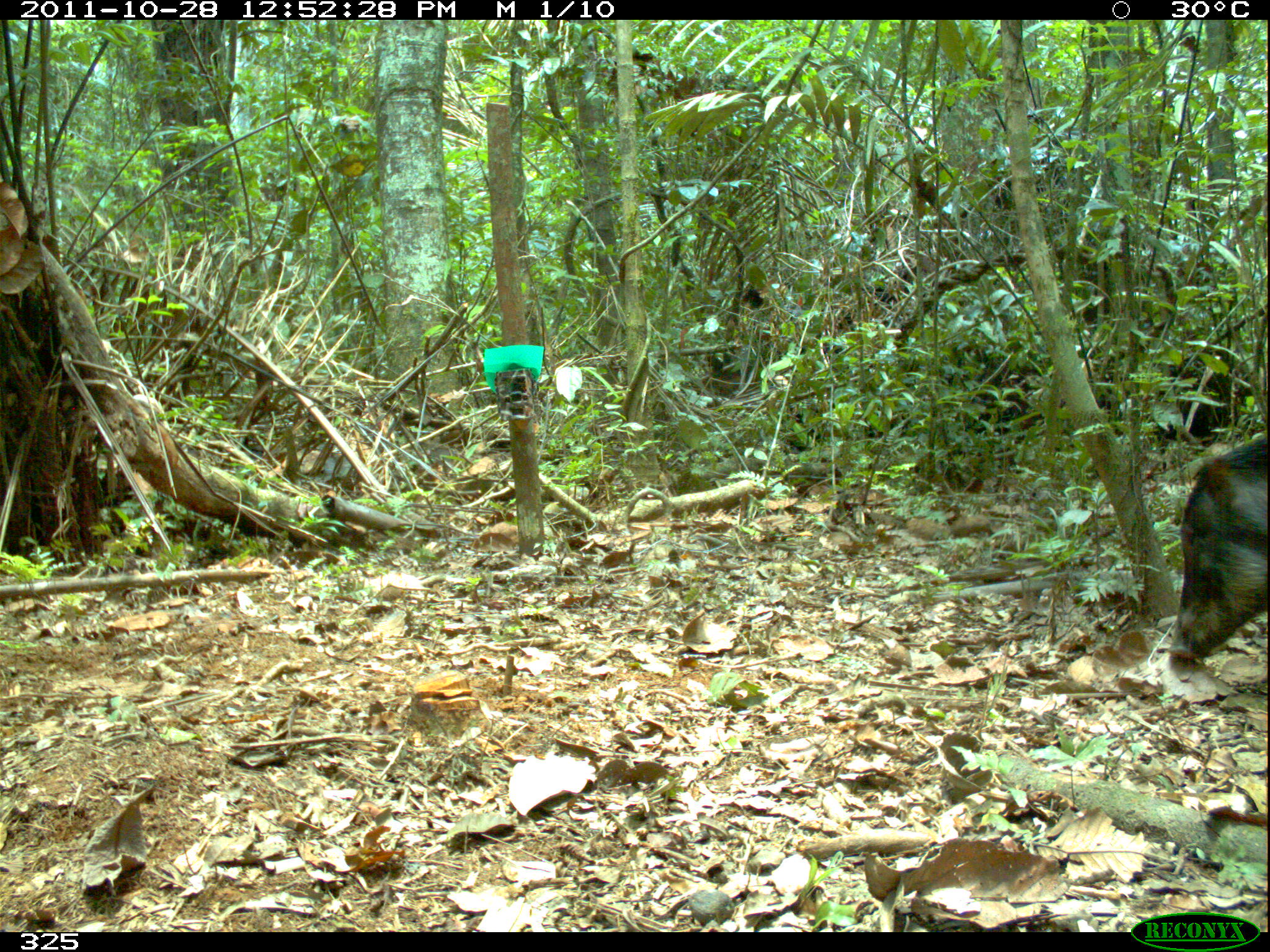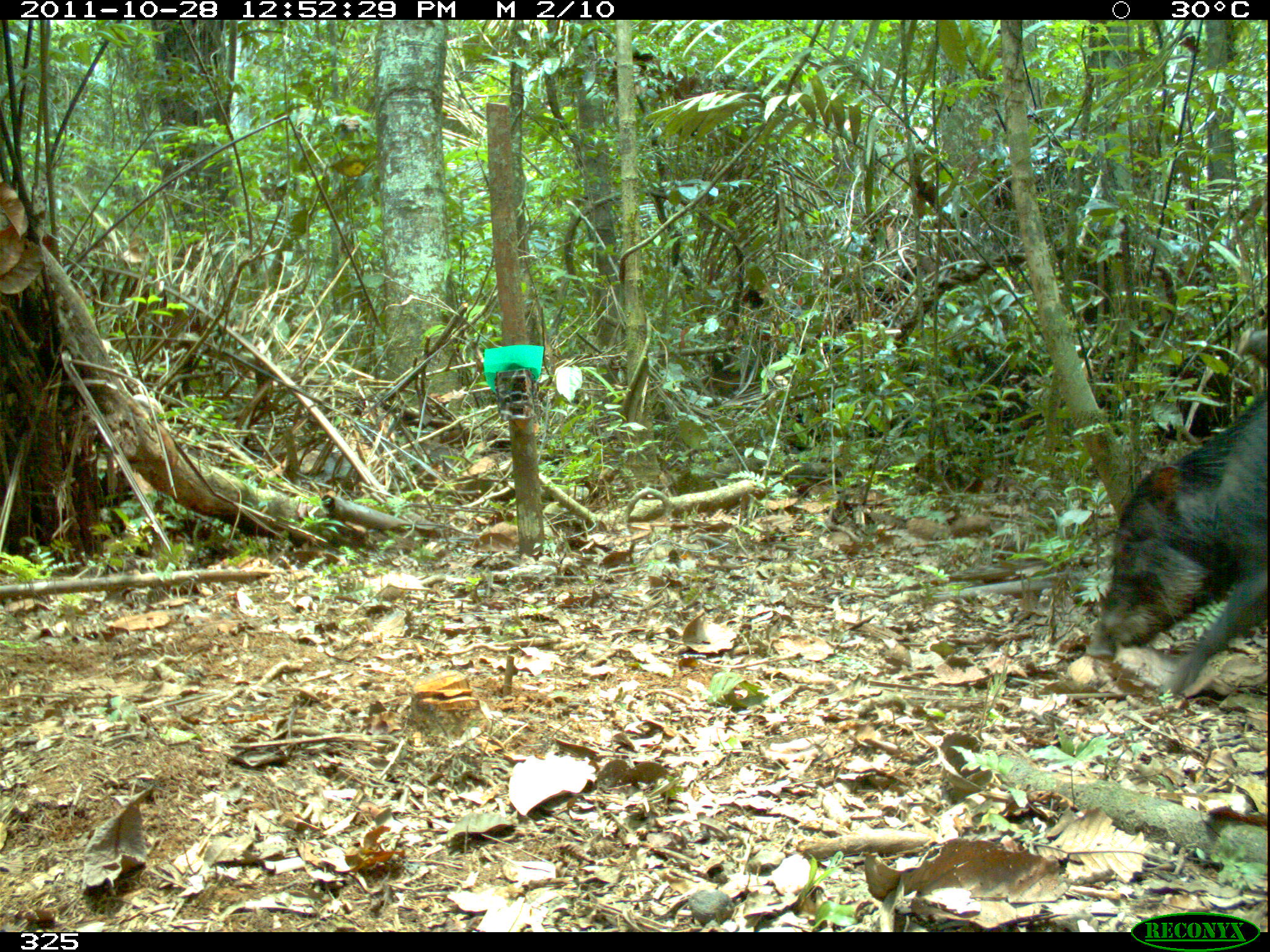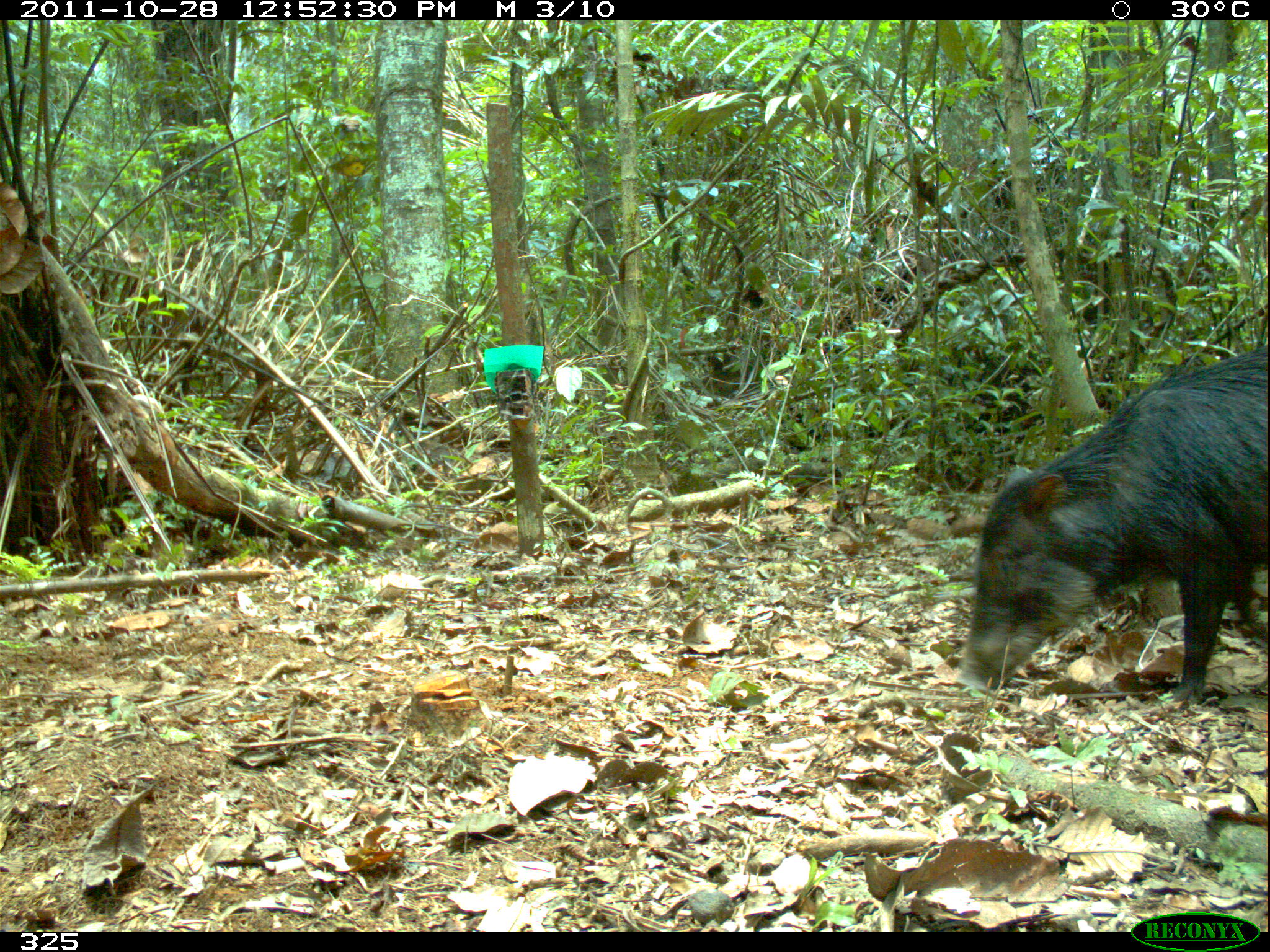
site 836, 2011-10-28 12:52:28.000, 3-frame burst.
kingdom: Animalia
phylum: Chordata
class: Mammalia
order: Artiodactyla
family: Tayassuidae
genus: Tayassu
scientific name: Tayassu pecari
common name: white-lipped peccary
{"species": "Tayassu pecari (white-lipped peccary)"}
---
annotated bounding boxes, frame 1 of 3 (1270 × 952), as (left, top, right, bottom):
tayassu pecari: (1170, 437, 1265, 665)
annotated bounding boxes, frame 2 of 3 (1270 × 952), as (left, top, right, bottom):
tayassu pecari: (1087, 386, 1267, 701); (1239, 328, 1268, 369)